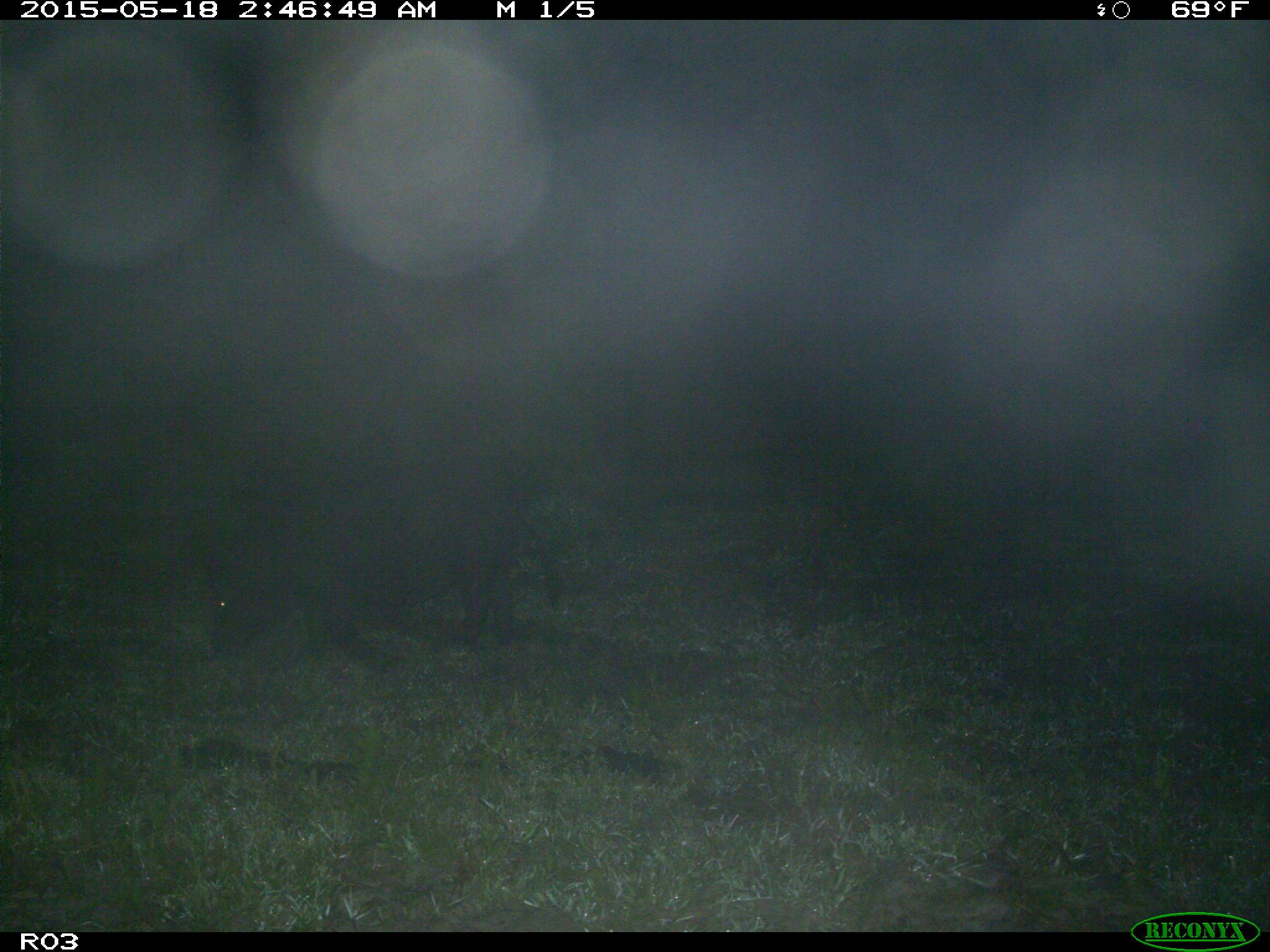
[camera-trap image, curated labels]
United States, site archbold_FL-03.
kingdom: Animalia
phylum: Chordata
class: Mammalia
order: Artiodactyla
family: Suidae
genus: Sus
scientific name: Sus scrofa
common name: wild boar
Sus scrofa (wild boar).